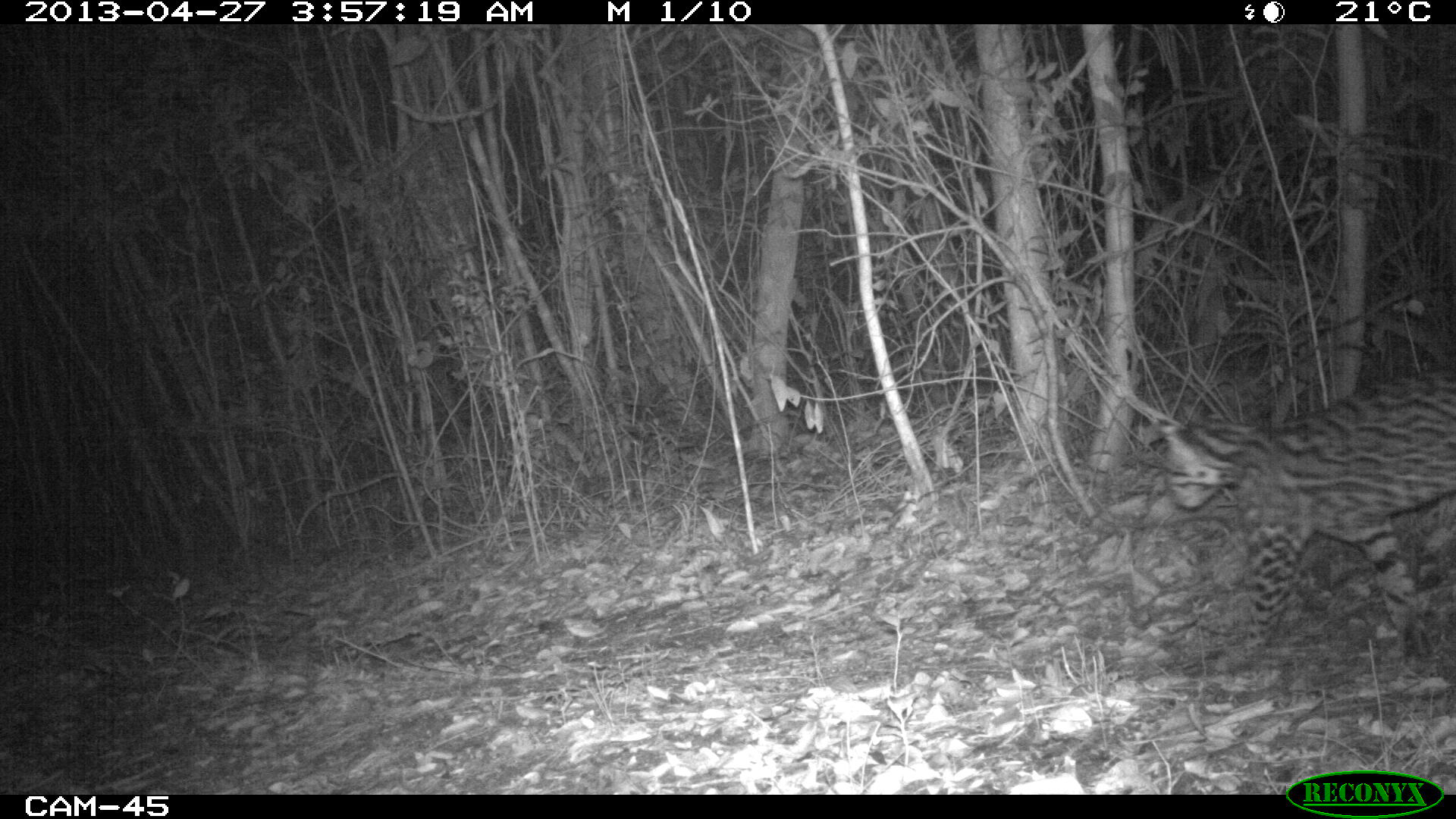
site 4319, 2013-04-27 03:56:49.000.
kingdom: Animalia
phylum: Chordata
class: Mammalia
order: Carnivora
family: Felidae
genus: Leopardus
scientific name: Leopardus pardalis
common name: ocelot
Leopardus pardalis (ocelot), count 1.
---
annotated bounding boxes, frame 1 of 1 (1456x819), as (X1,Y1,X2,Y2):
leopardus pardalis: (1156,364,1456,680)